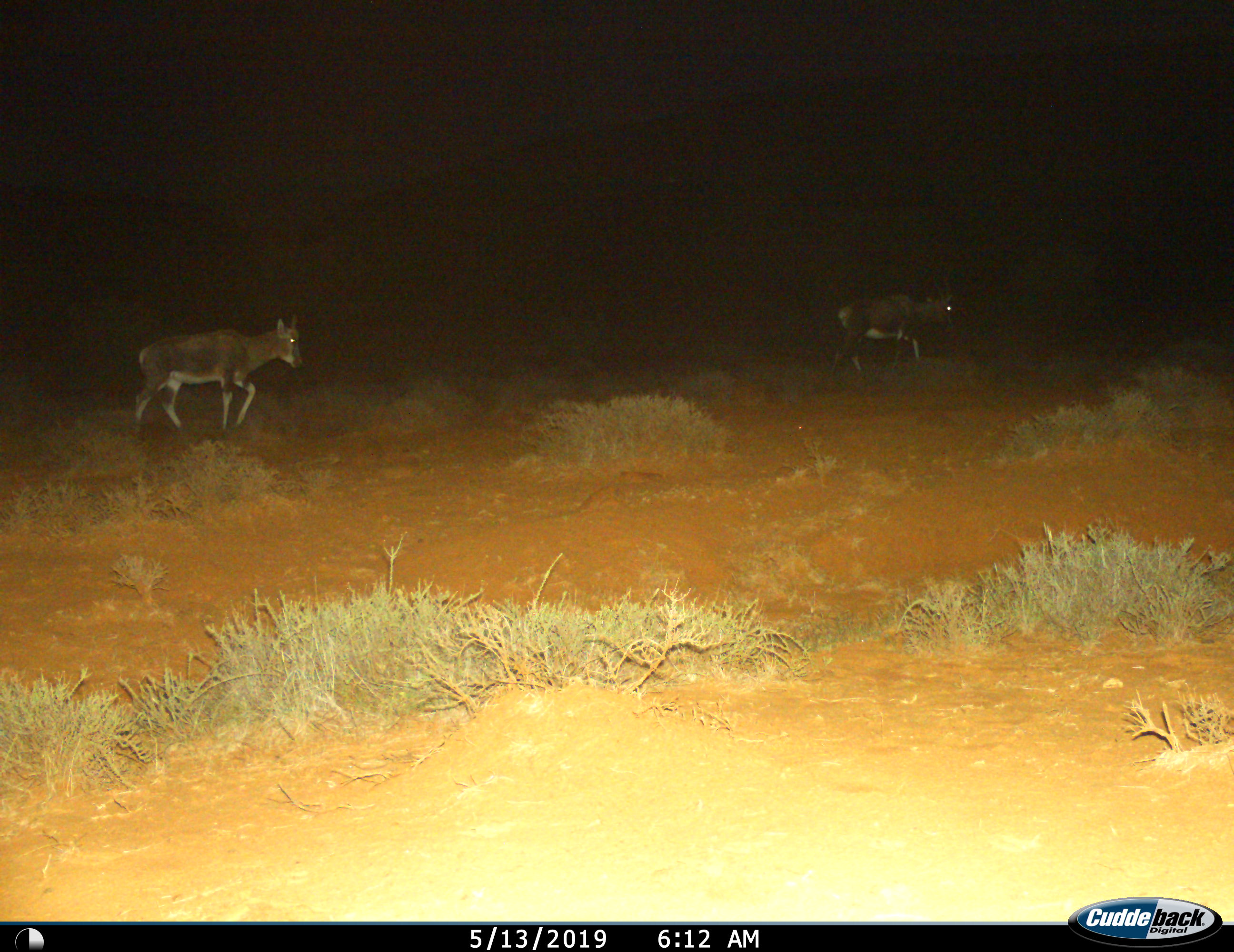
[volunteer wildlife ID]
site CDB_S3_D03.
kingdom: Animalia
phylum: Chordata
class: Mammalia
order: Artiodactyla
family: Bovidae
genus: Damaliscus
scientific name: Damaliscus pygargus phillipsi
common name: blesbok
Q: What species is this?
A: Blesbok (Damaliscus pygargus phillipsi).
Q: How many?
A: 2.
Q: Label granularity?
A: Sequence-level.